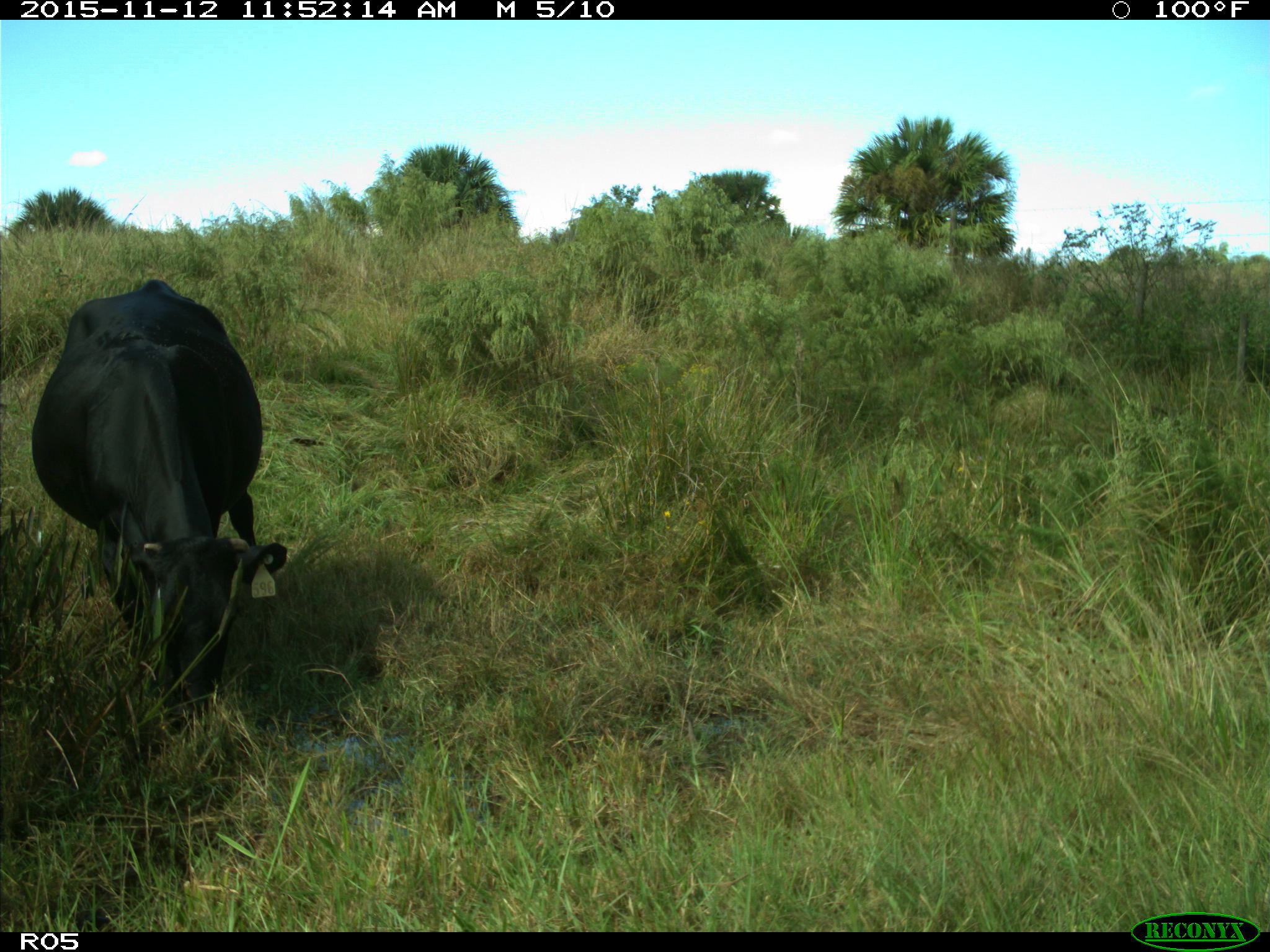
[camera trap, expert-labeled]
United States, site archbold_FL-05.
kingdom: Animalia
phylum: Chordata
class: Mammalia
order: Artiodactyla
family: Bovidae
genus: Bos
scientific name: Bos taurus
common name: domestic cow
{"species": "Bos taurus (domestic cow)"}